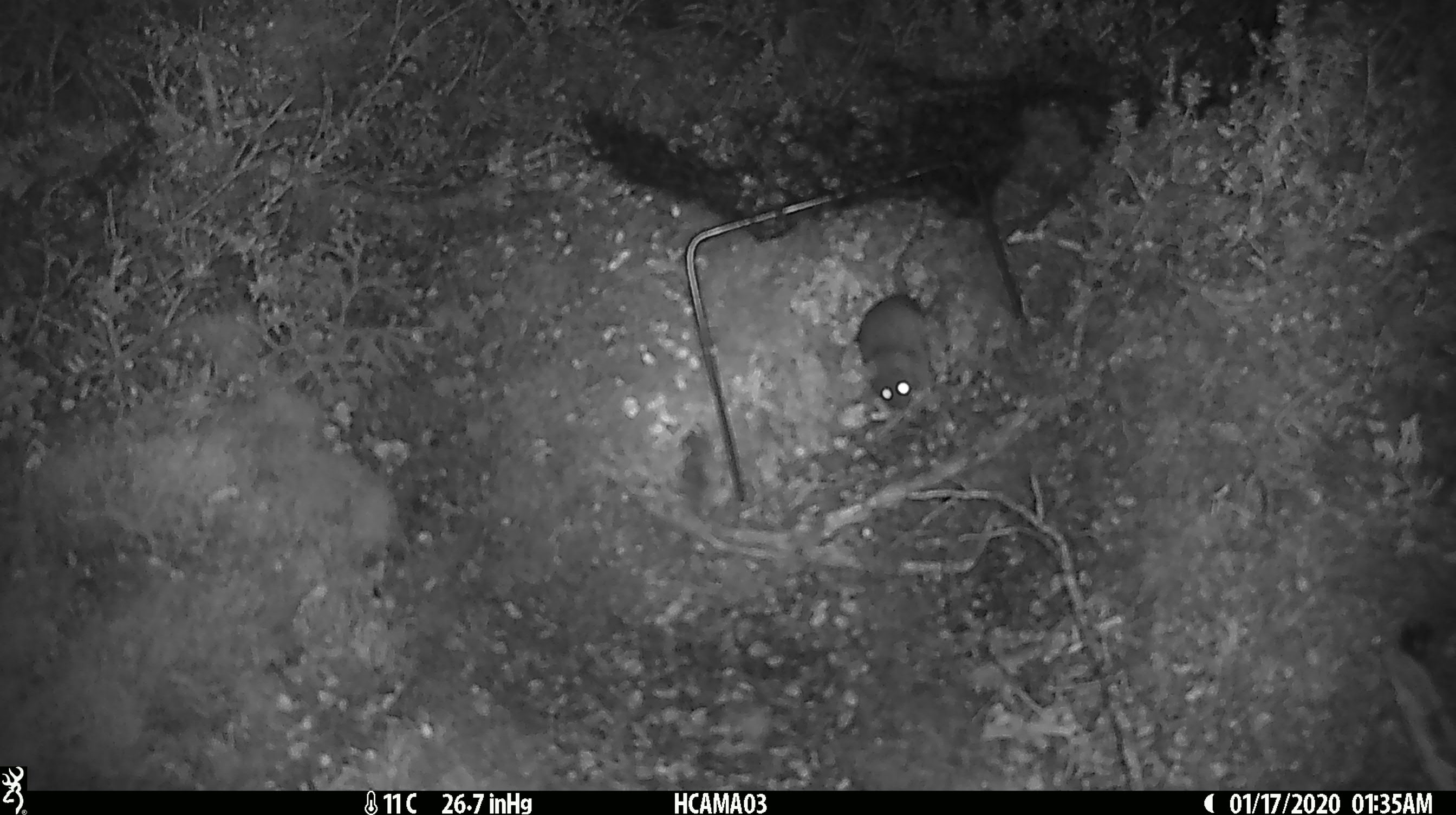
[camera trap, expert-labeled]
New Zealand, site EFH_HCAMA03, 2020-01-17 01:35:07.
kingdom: Animalia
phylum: Chordata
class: Mammalia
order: Rodentia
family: Muridae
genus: Mus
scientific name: Mus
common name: mouse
Mouse (Mus).